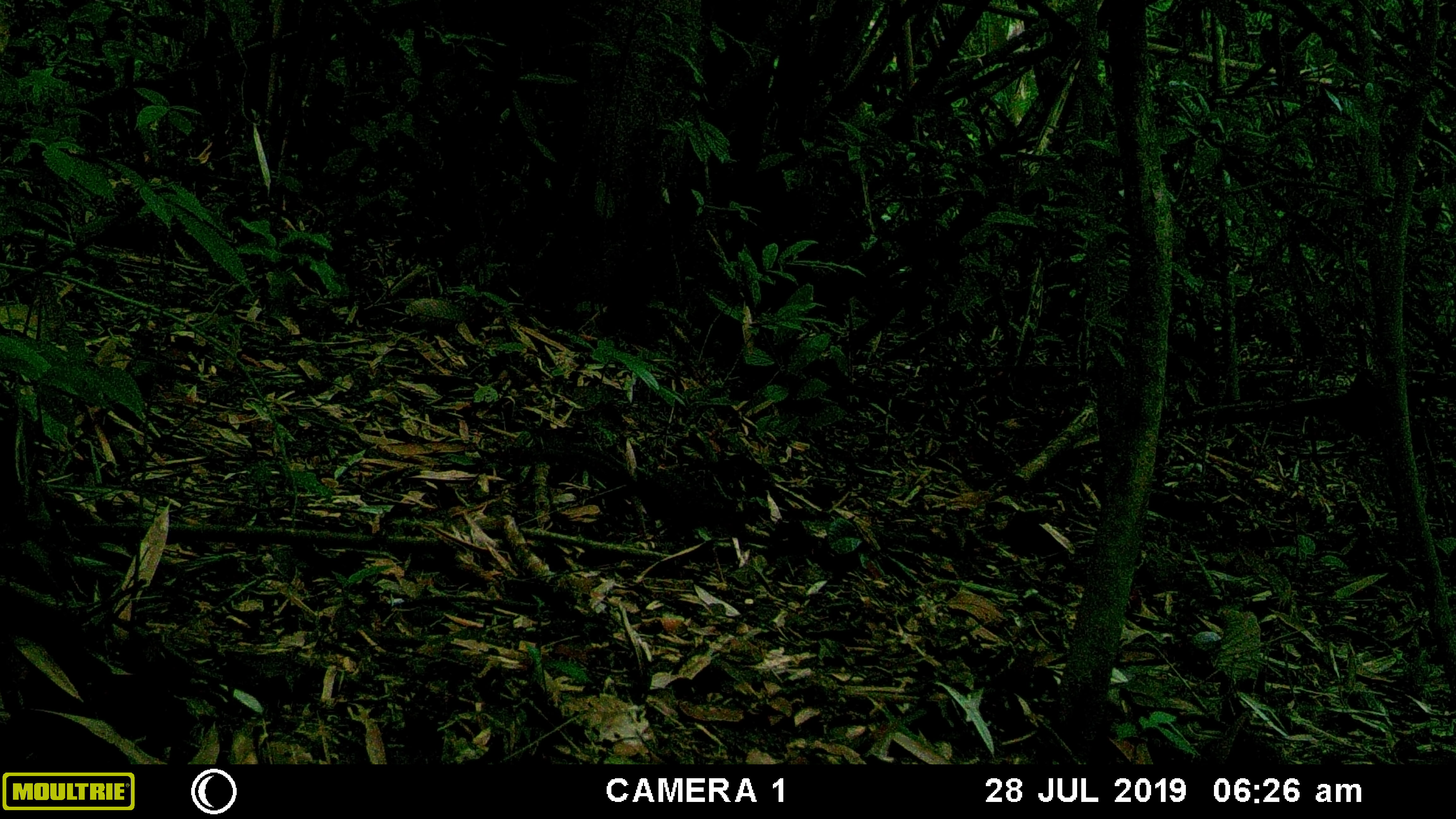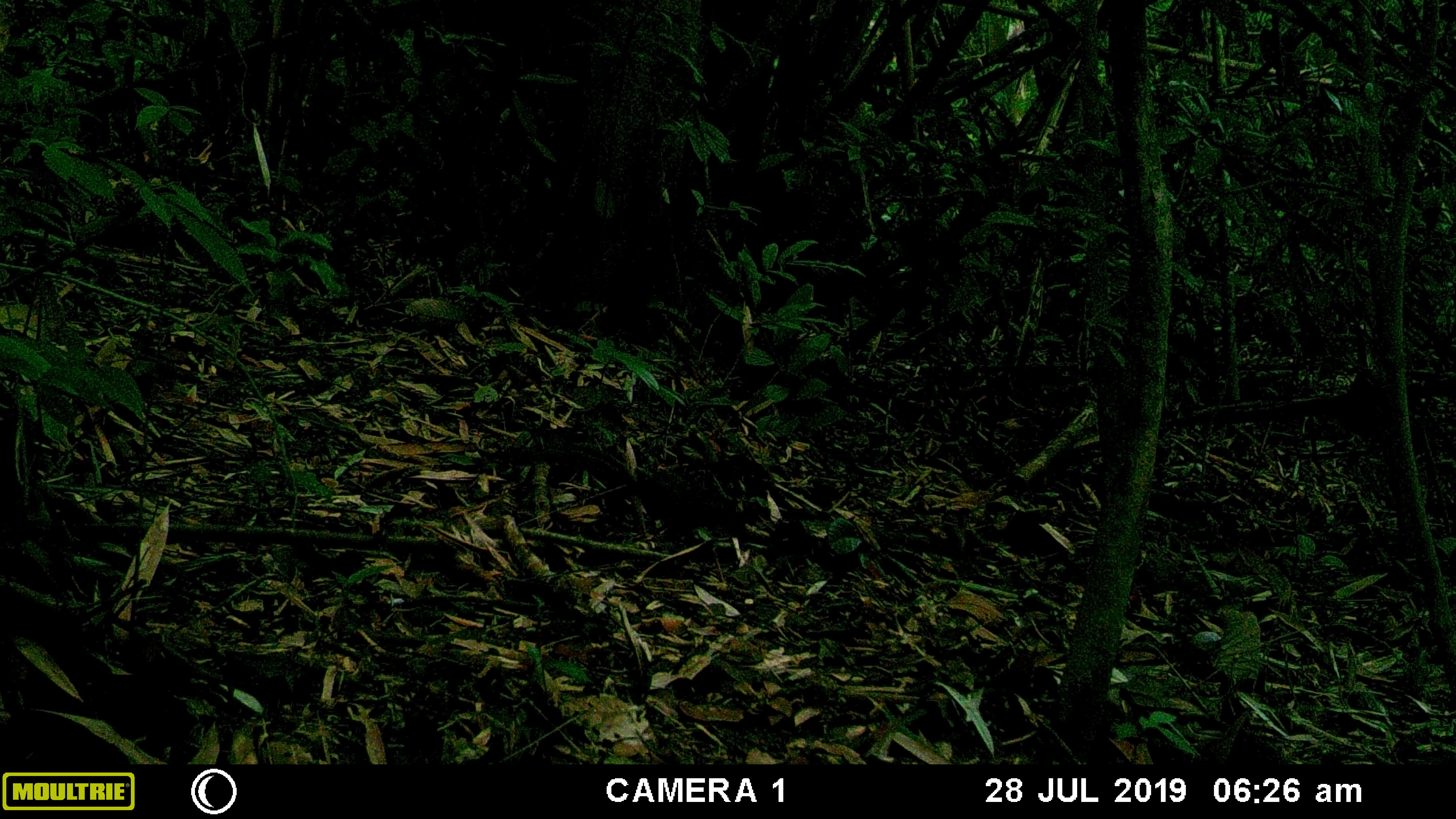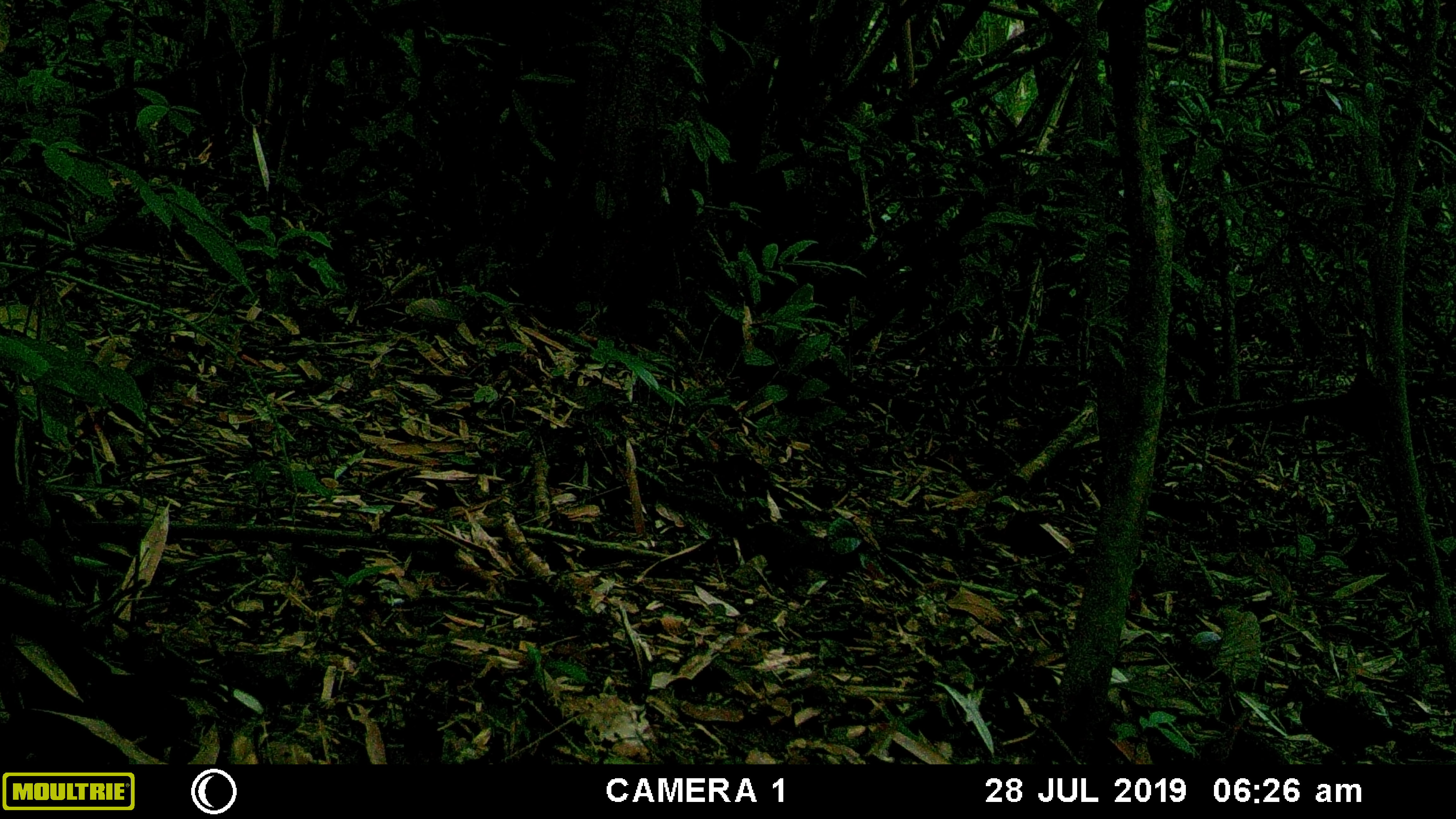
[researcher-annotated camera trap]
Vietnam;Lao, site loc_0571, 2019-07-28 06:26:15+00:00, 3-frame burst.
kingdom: Animalia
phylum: Chordata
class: Aves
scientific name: Aves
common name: bird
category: unidentified bird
Unidentified bird (bird) (Aves). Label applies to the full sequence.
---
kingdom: Animalia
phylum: Chordata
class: Mammalia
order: Rodentia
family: Sciuridae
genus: Sciurus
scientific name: Sciurus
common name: squirrel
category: unidentified squirrel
Unidentified squirrel (squirrel) (Sciurus). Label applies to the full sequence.